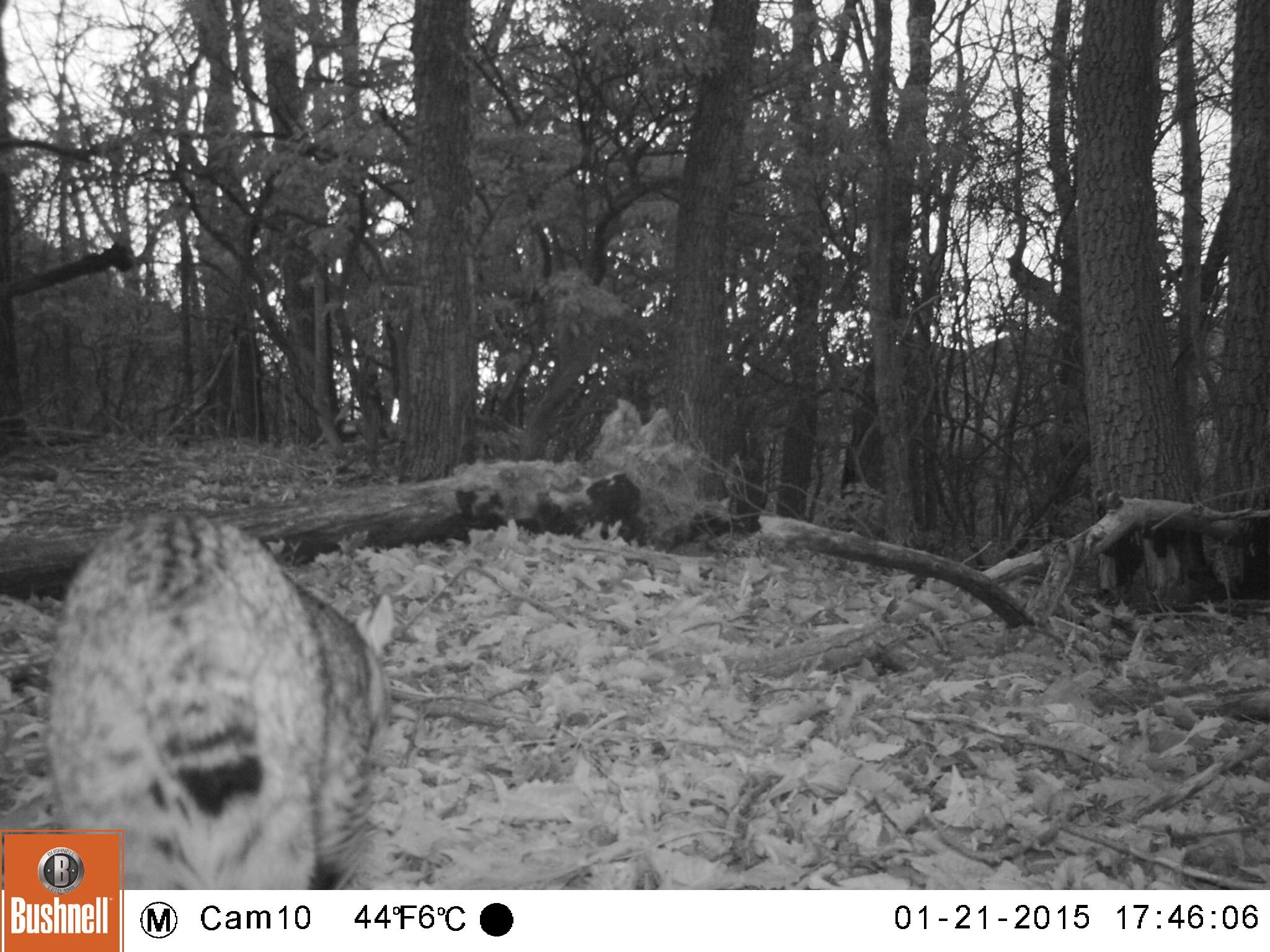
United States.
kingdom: Animalia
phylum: Chordata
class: Mammalia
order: Carnivora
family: Felidae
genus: Lynx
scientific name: Lynx rufus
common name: bobcat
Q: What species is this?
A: Bobcat (Lynx rufus).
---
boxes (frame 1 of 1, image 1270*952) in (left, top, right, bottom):
Bobcat: (54, 521, 407, 888)